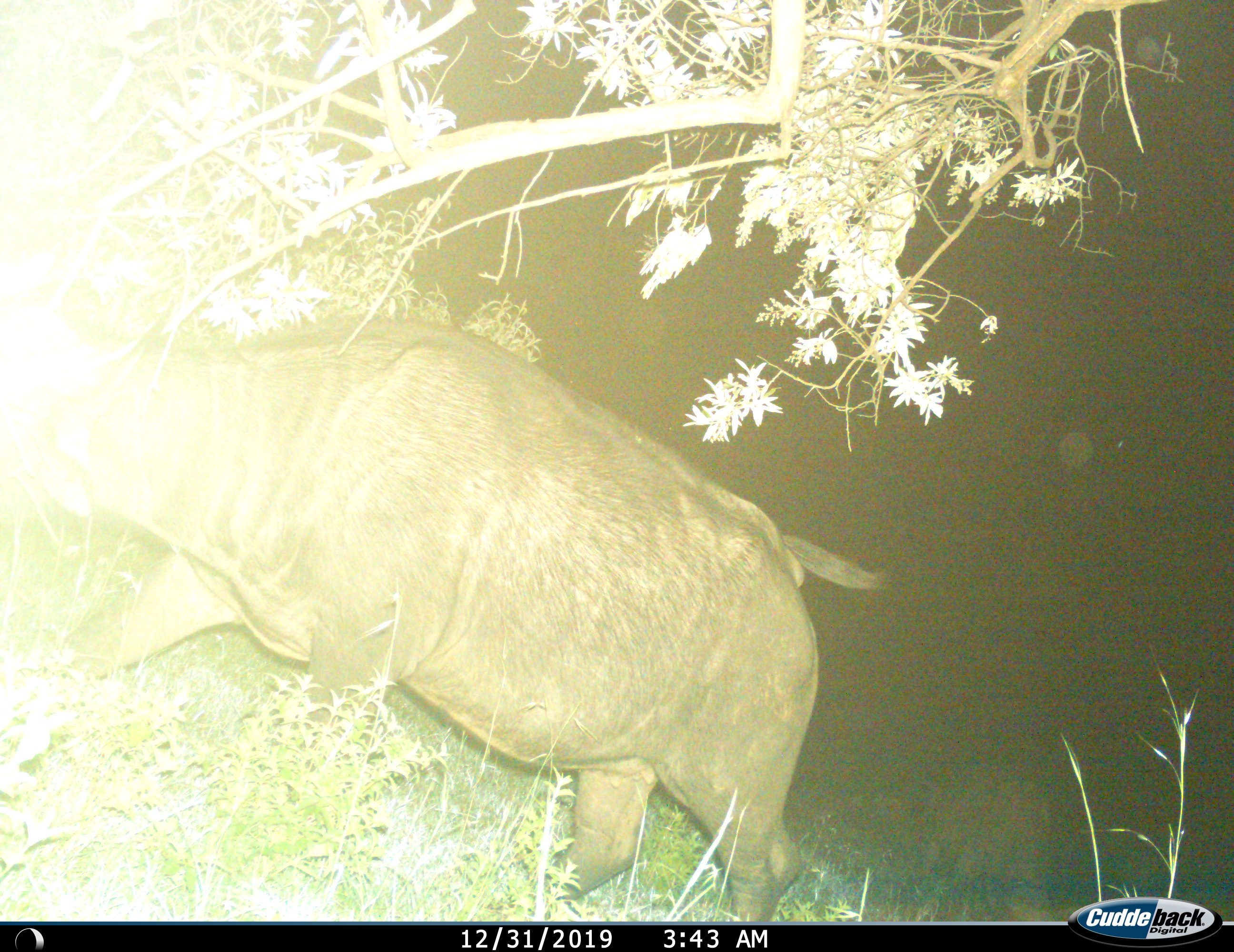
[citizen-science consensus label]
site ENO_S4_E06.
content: unidentified animal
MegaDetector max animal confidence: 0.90